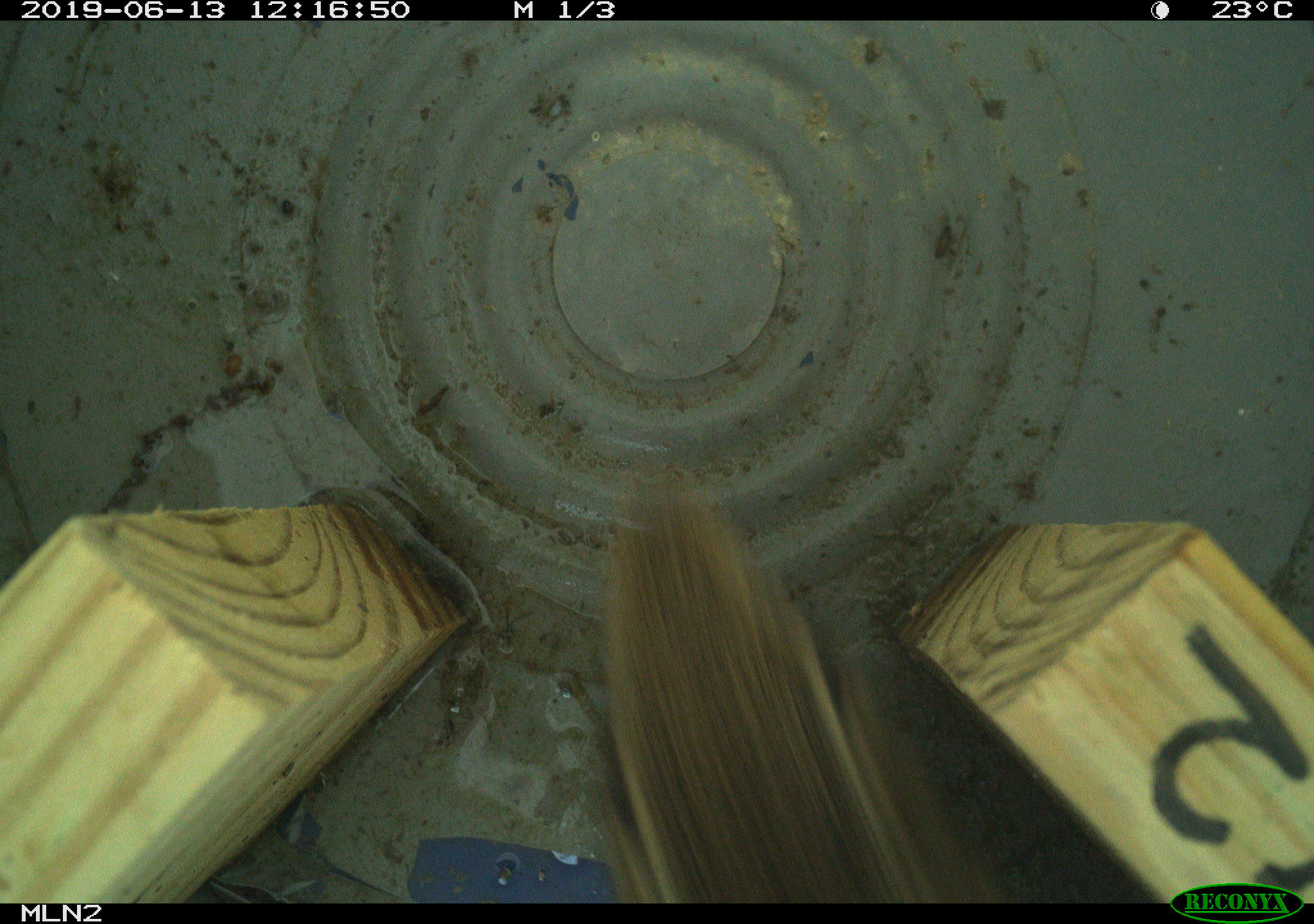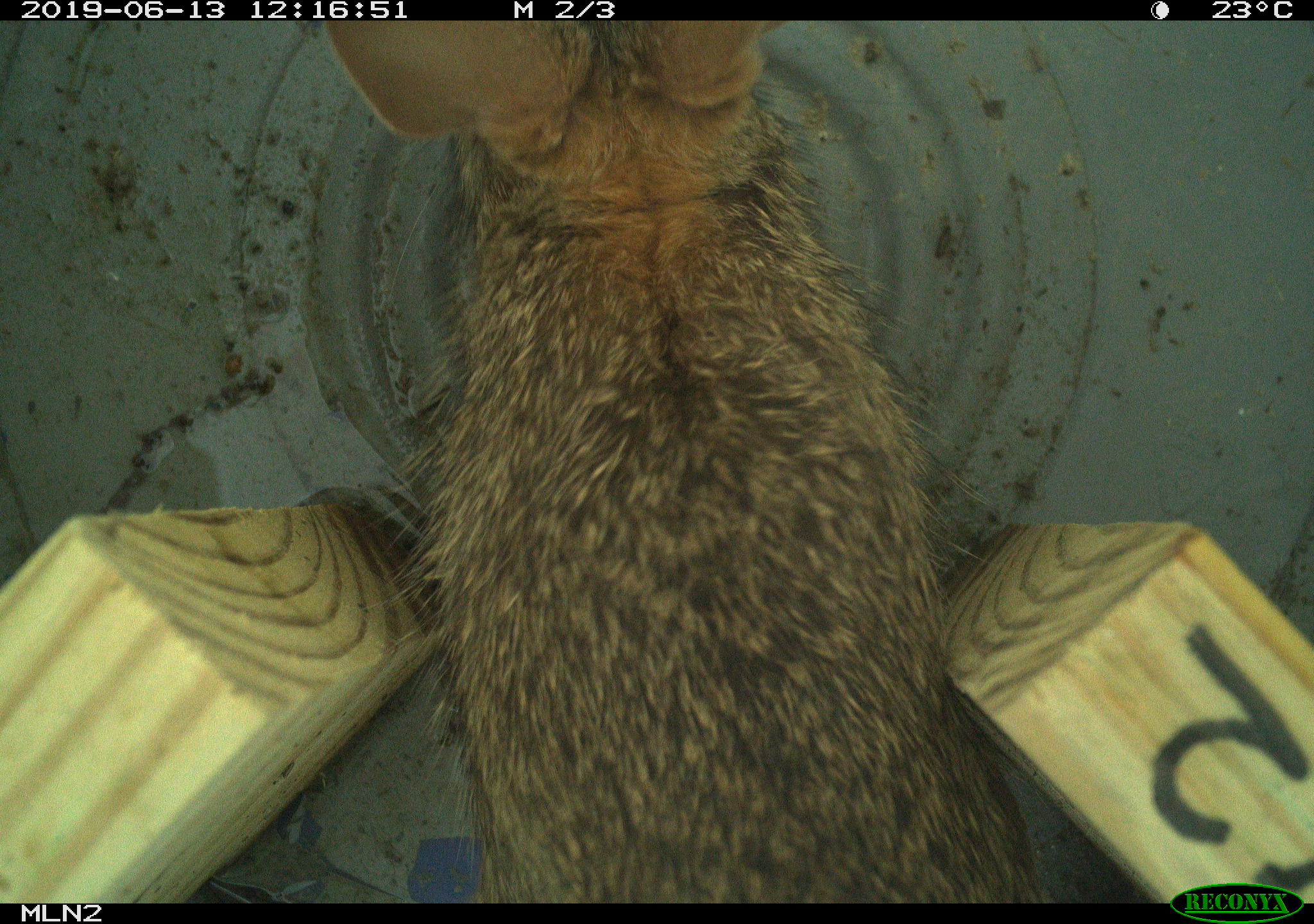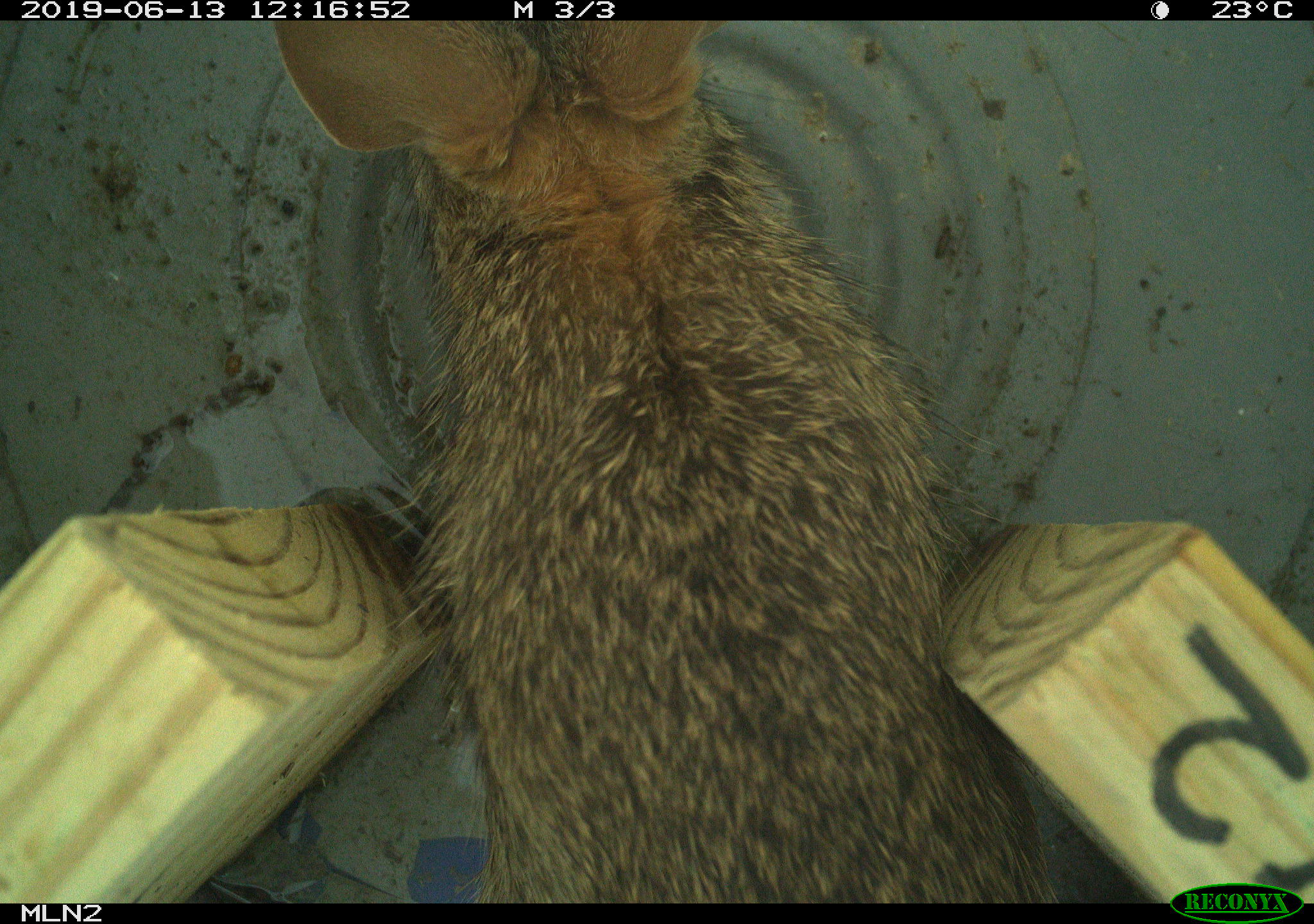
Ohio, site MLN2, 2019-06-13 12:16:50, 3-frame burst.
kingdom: Animalia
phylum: Chordata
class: Mammalia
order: Lagomorpha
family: Leporidae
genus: Sylvilagus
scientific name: Sylvilagus floridanus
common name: eastern cottontail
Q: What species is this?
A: Eastern cottontail (Sylvilagus floridanus).